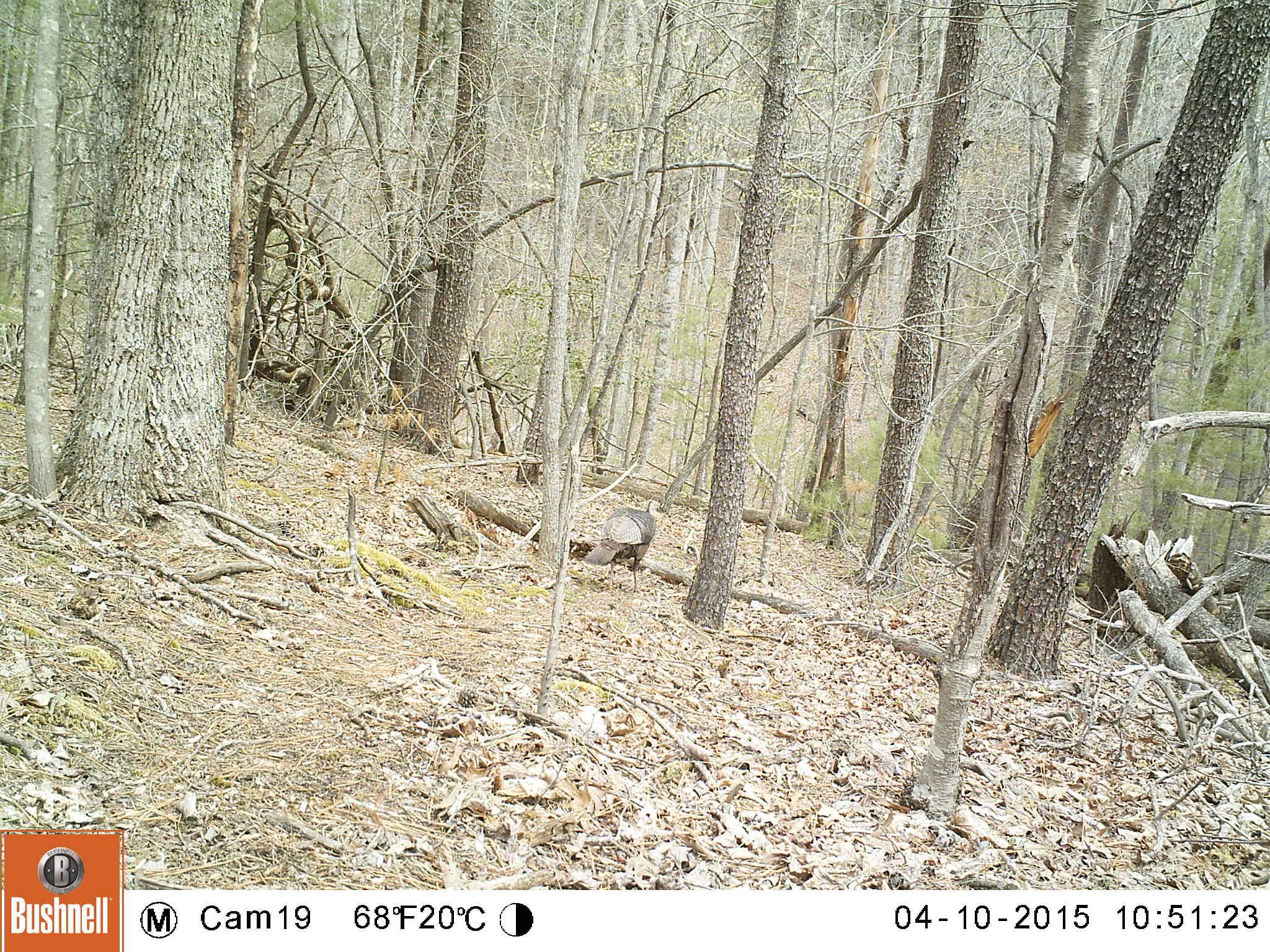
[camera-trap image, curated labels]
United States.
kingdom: Animalia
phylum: Chordata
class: Aves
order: Galliformes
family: Phasianidae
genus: Meleagris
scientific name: Meleagris gallopavo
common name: wild turkey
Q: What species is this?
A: Wild Turkey (Meleagris gallopavo).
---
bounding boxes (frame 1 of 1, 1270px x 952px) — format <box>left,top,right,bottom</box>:
Wild Turkey: <box>582,494,664,597</box>